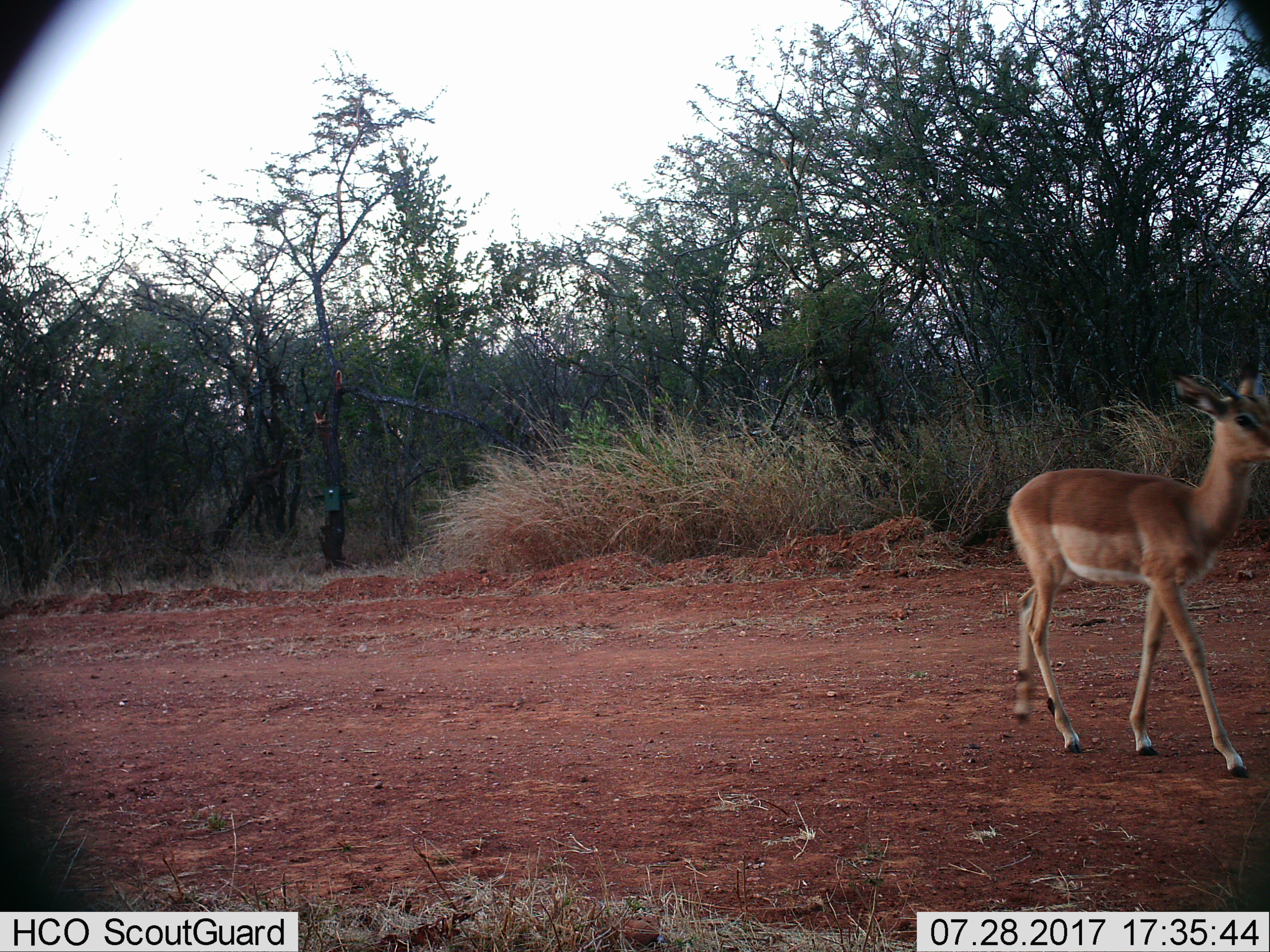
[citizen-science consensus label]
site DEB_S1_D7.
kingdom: Animalia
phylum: Chordata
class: Mammalia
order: Artiodactyla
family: Bovidae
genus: Aepyceros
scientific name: Aepyceros melampus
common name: impala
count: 1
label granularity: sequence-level